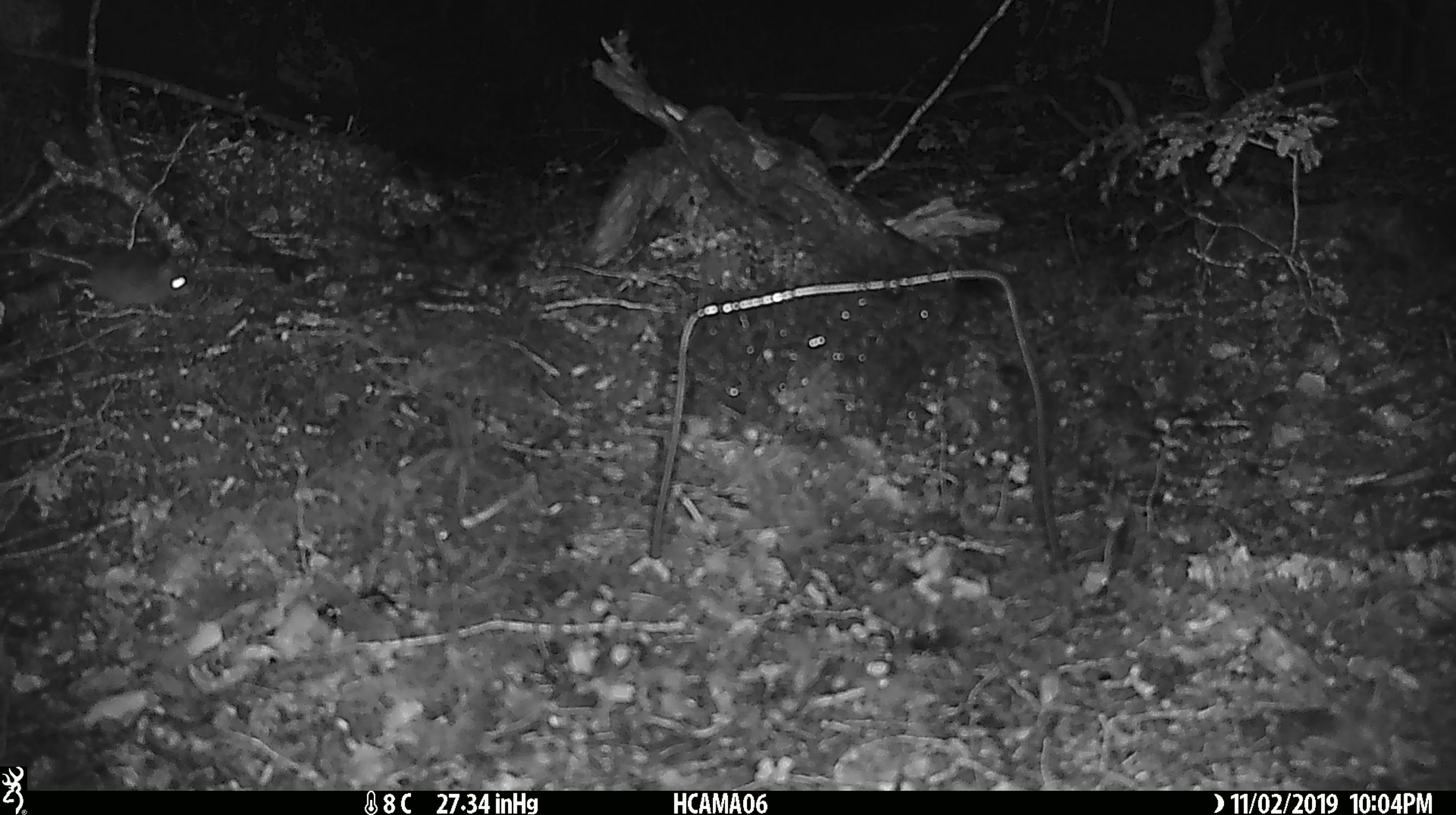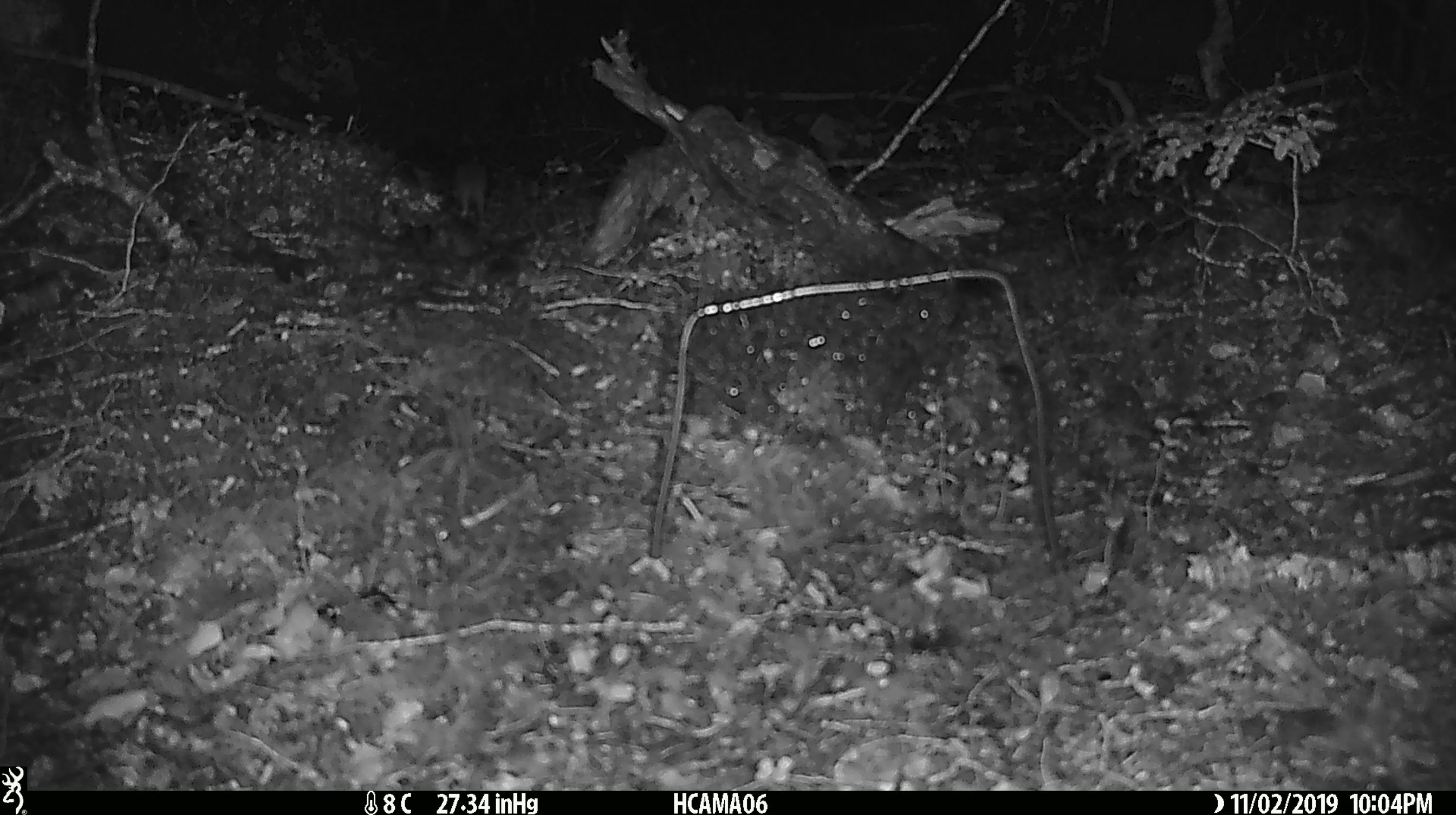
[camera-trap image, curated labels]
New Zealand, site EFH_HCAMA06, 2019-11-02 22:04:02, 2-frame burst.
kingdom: Animalia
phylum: Chordata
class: Mammalia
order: Rodentia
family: Muridae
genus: Mus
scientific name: Mus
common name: mouse